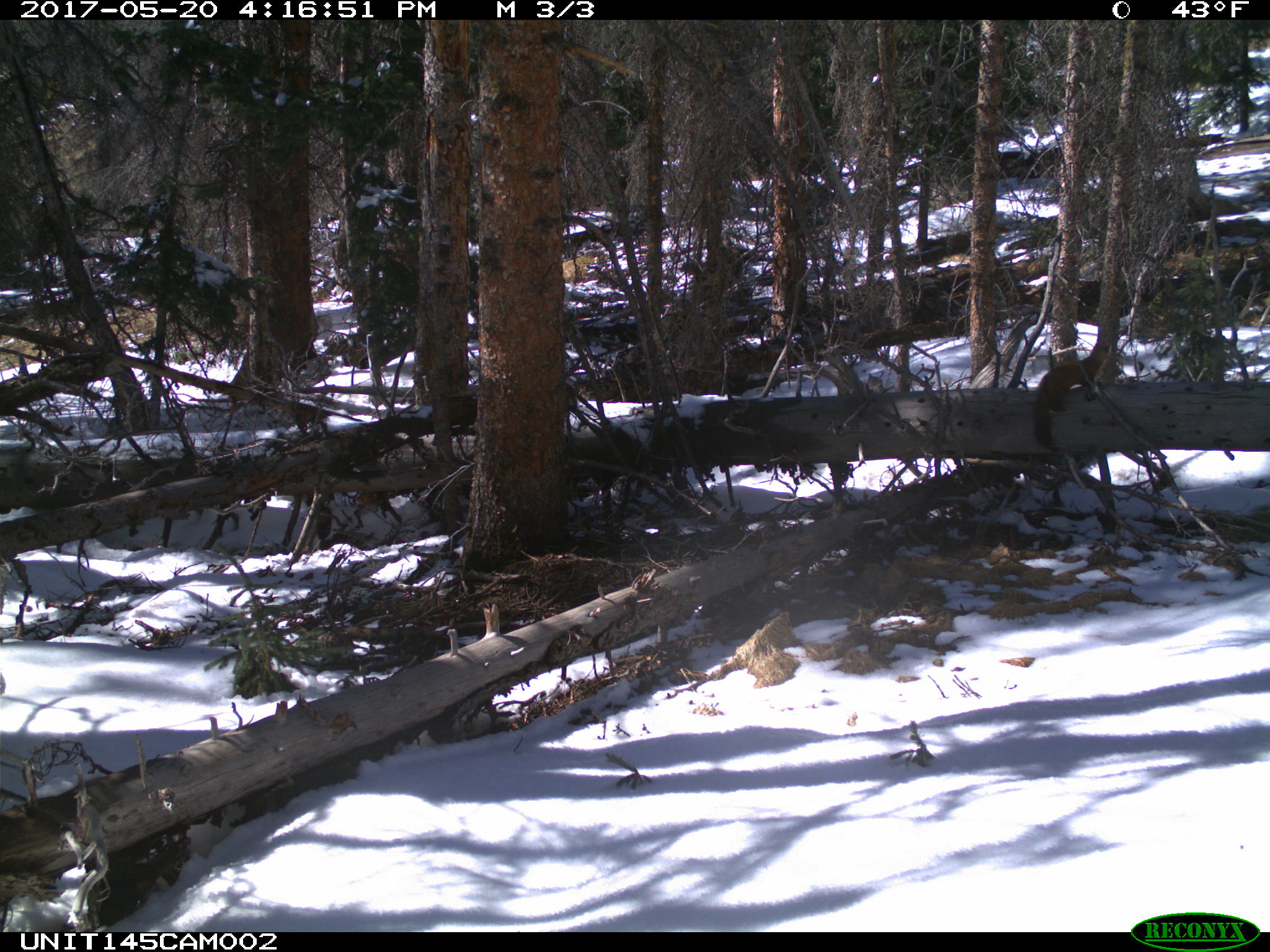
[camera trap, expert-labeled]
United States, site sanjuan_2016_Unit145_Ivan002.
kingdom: Animalia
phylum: Chordata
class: Mammalia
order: Carnivora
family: Mustelidae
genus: Martes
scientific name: Martes americana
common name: american marten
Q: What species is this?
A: Martes americana (american marten).